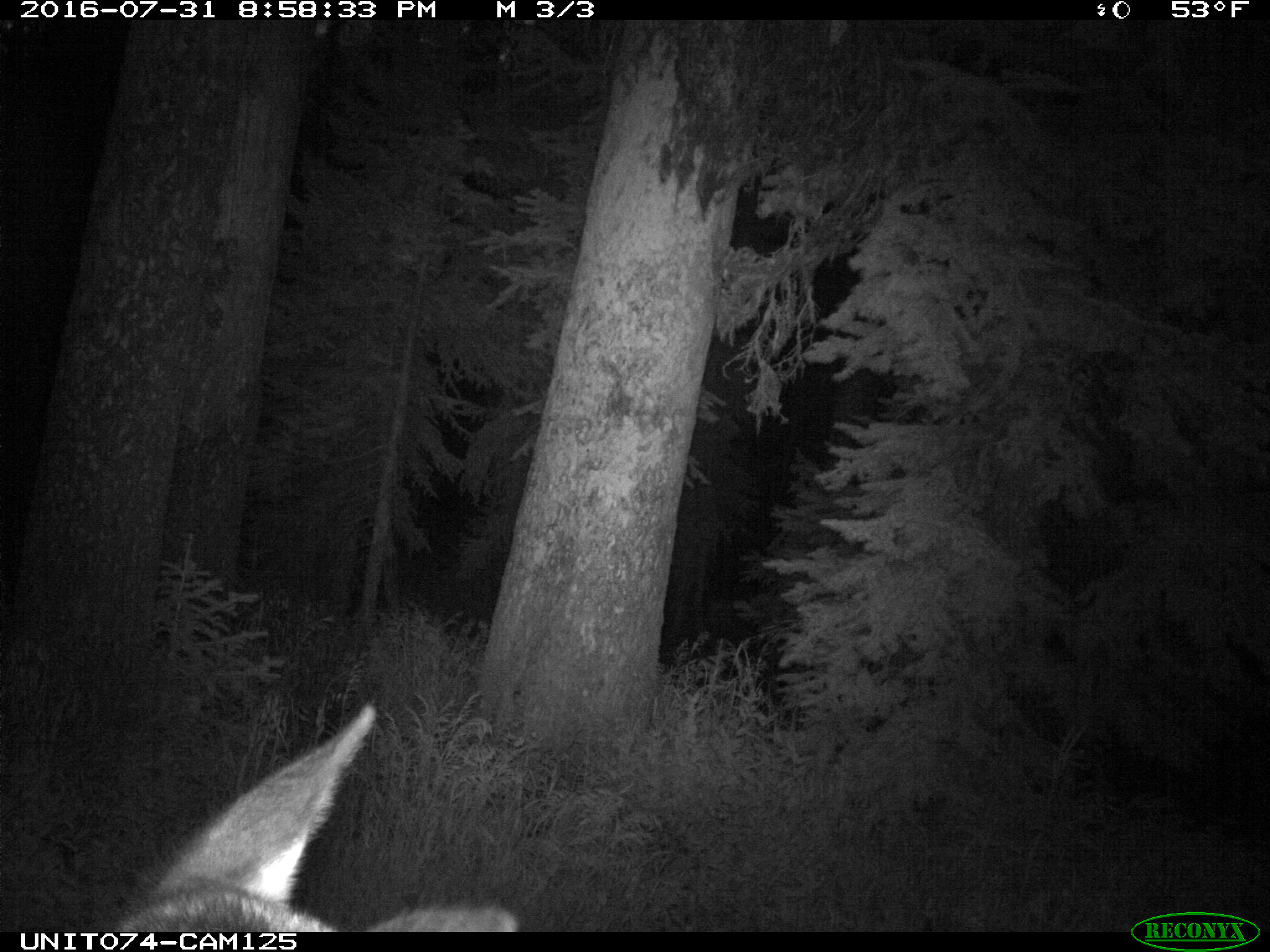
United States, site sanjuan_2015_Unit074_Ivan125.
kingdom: Animalia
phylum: Chordata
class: Mammalia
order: Artiodactyla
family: Cervidae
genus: Cervus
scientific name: Cervus elaphus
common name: red deer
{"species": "Cervus elaphus (red deer)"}